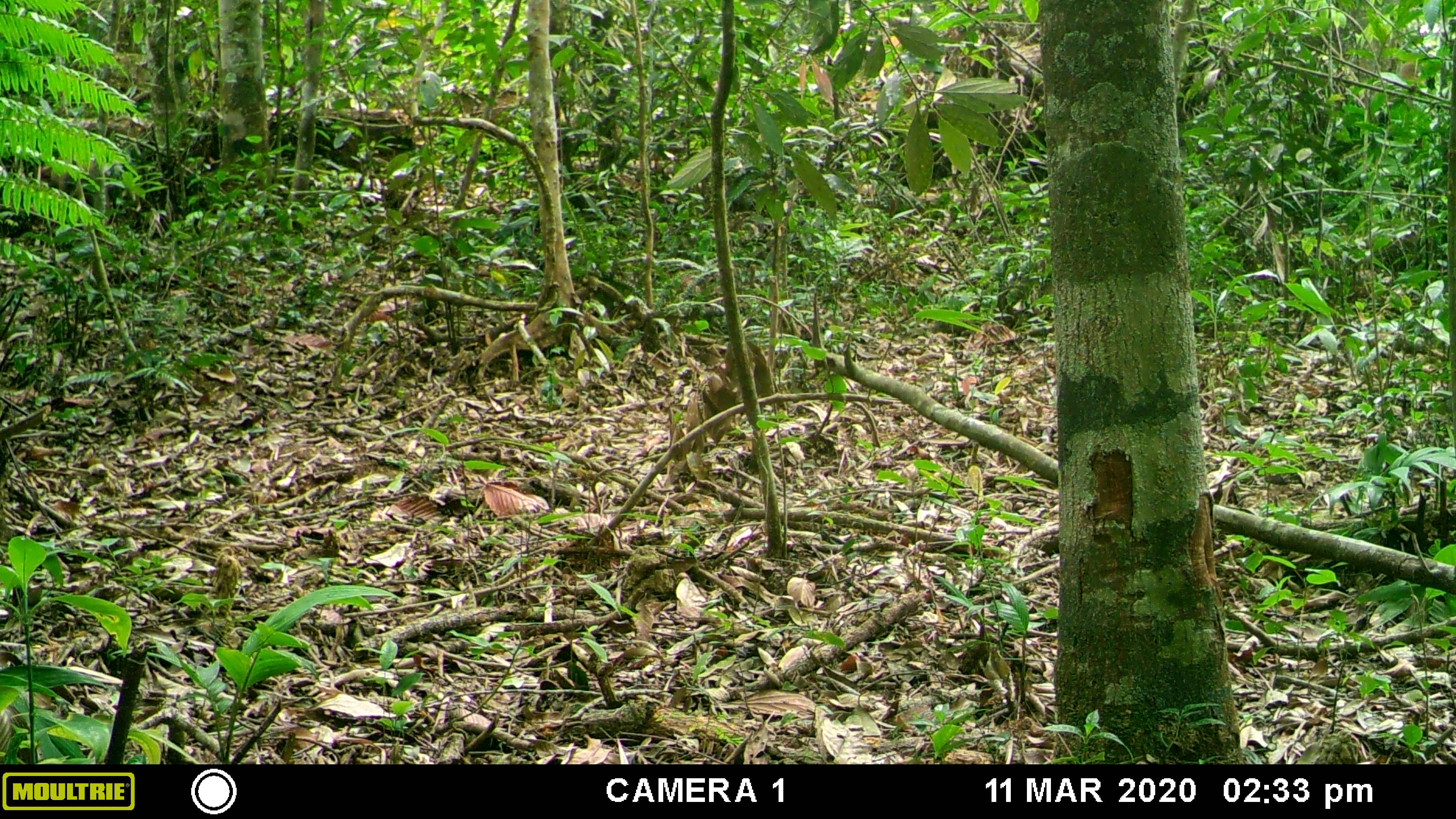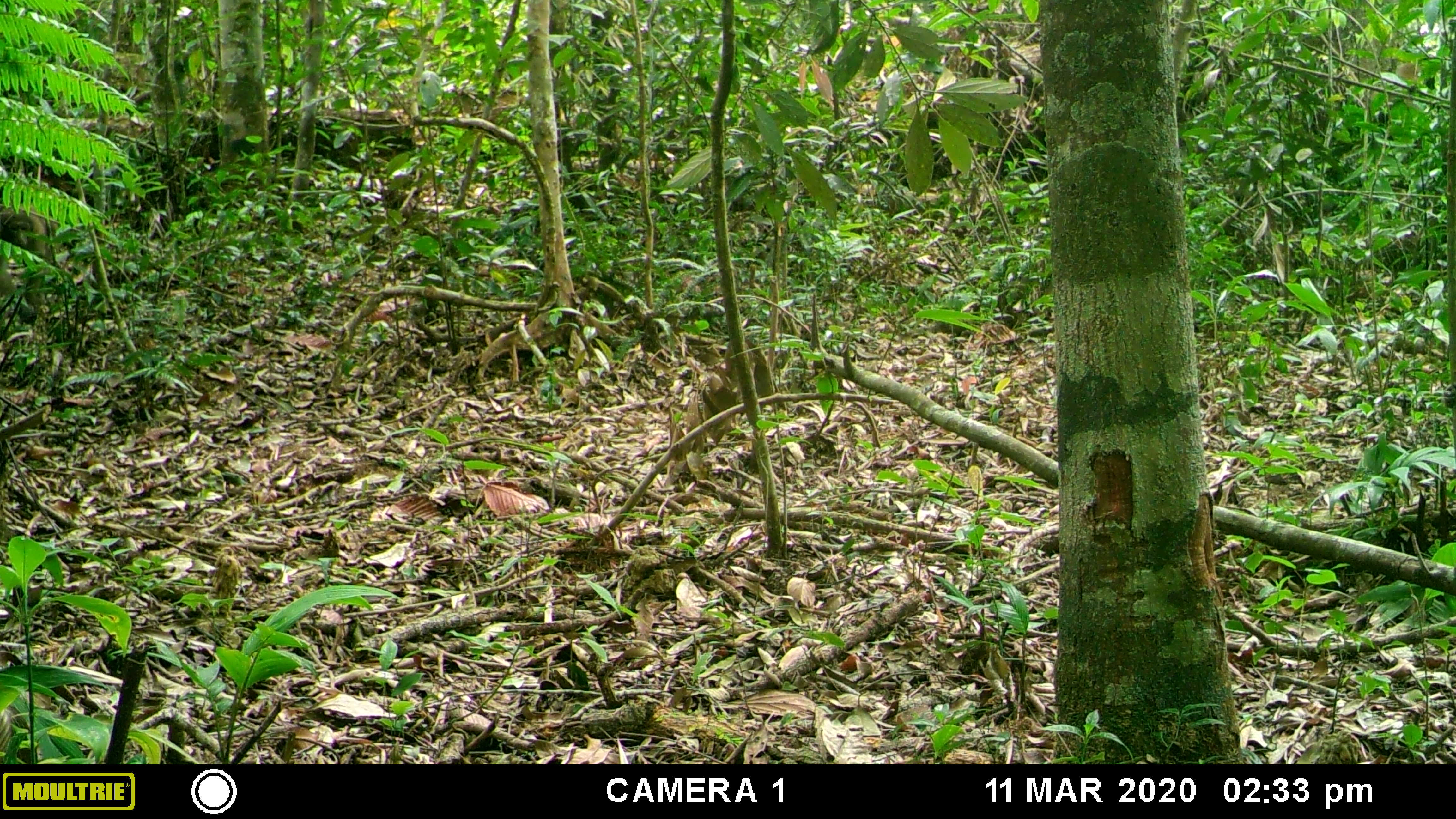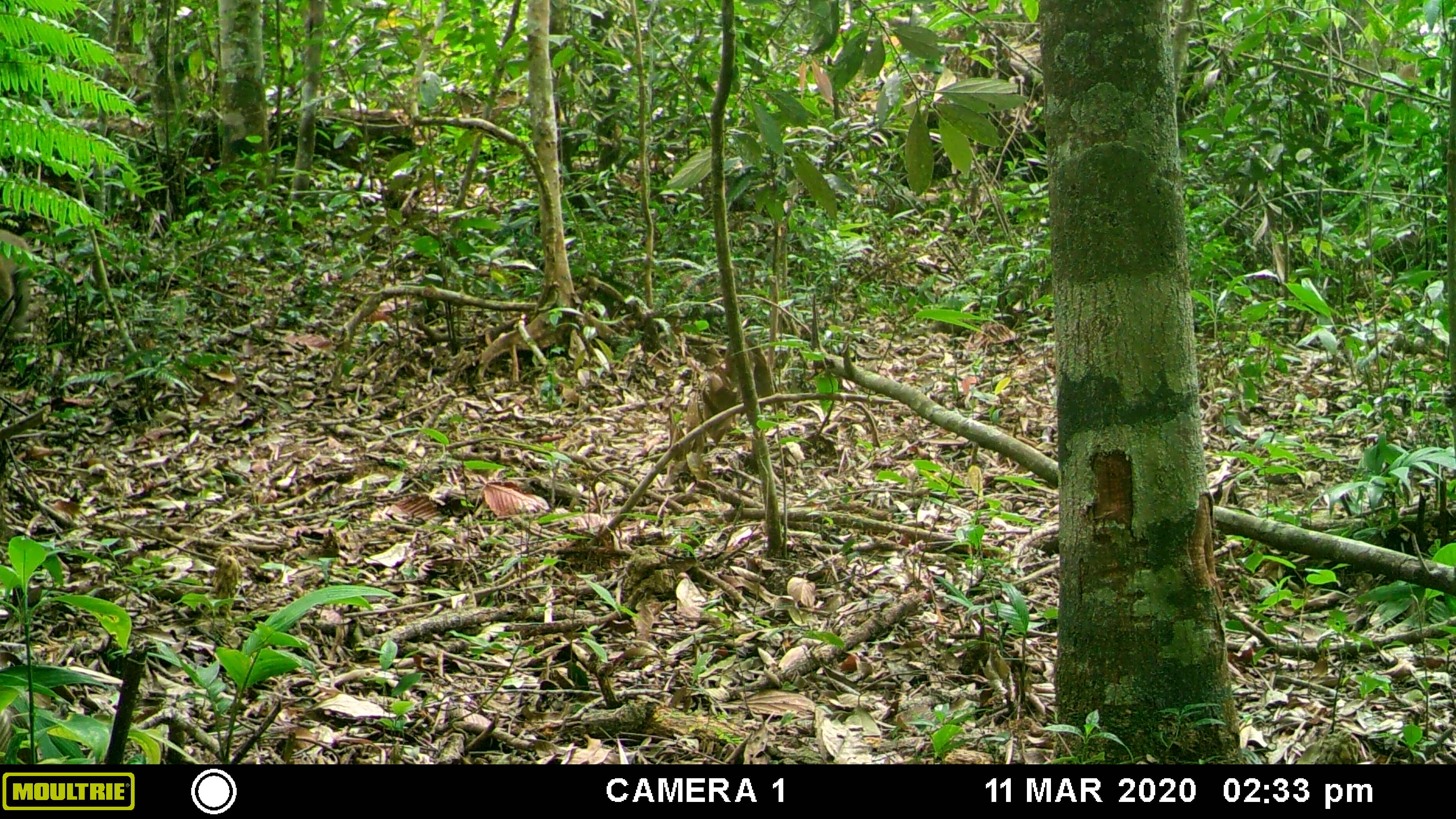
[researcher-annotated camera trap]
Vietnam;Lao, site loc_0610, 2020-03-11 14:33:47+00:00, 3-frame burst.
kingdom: Animalia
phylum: Chordata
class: Mammalia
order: Primates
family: Cercopithecidae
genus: Macaca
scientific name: Macaca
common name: macaques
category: assam or rhesus macaque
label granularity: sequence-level